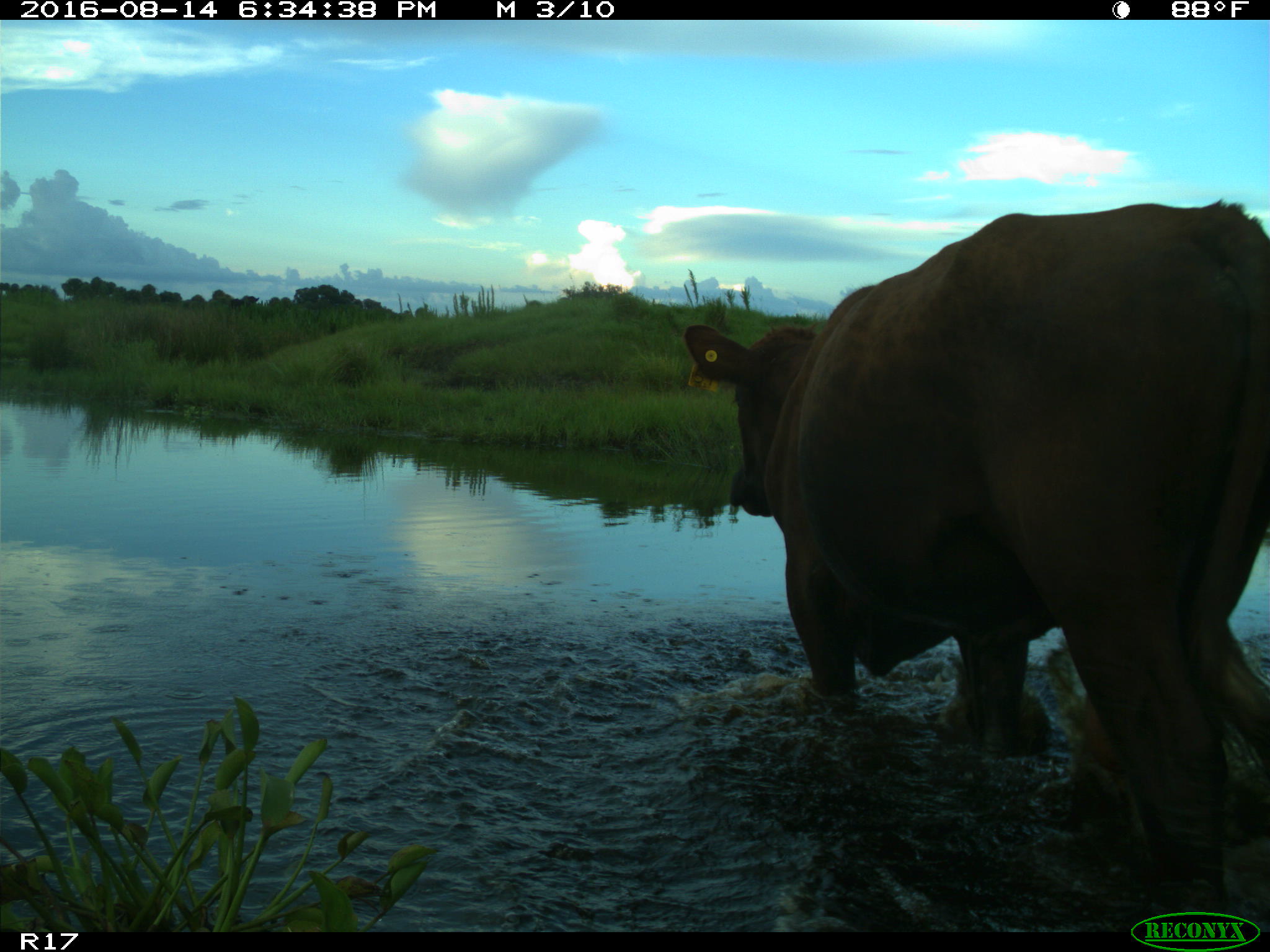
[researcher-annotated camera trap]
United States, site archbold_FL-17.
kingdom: Animalia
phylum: Chordata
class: Mammalia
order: Artiodactyla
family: Bovidae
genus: Bos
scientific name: Bos taurus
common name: domestic cow